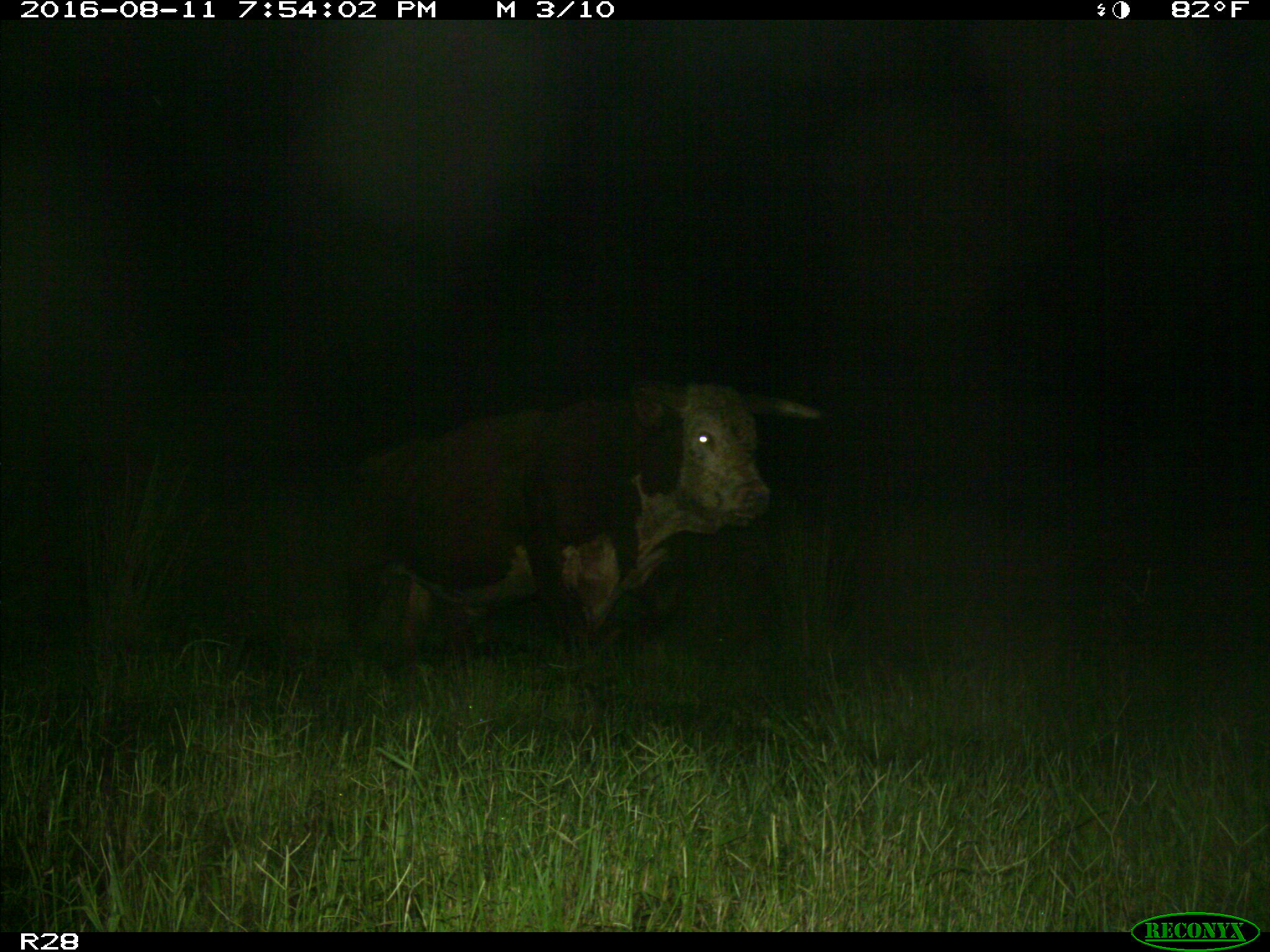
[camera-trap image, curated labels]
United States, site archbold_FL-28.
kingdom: Animalia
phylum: Chordata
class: Mammalia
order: Artiodactyla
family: Bovidae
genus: Bos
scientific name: Bos taurus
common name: domestic cow